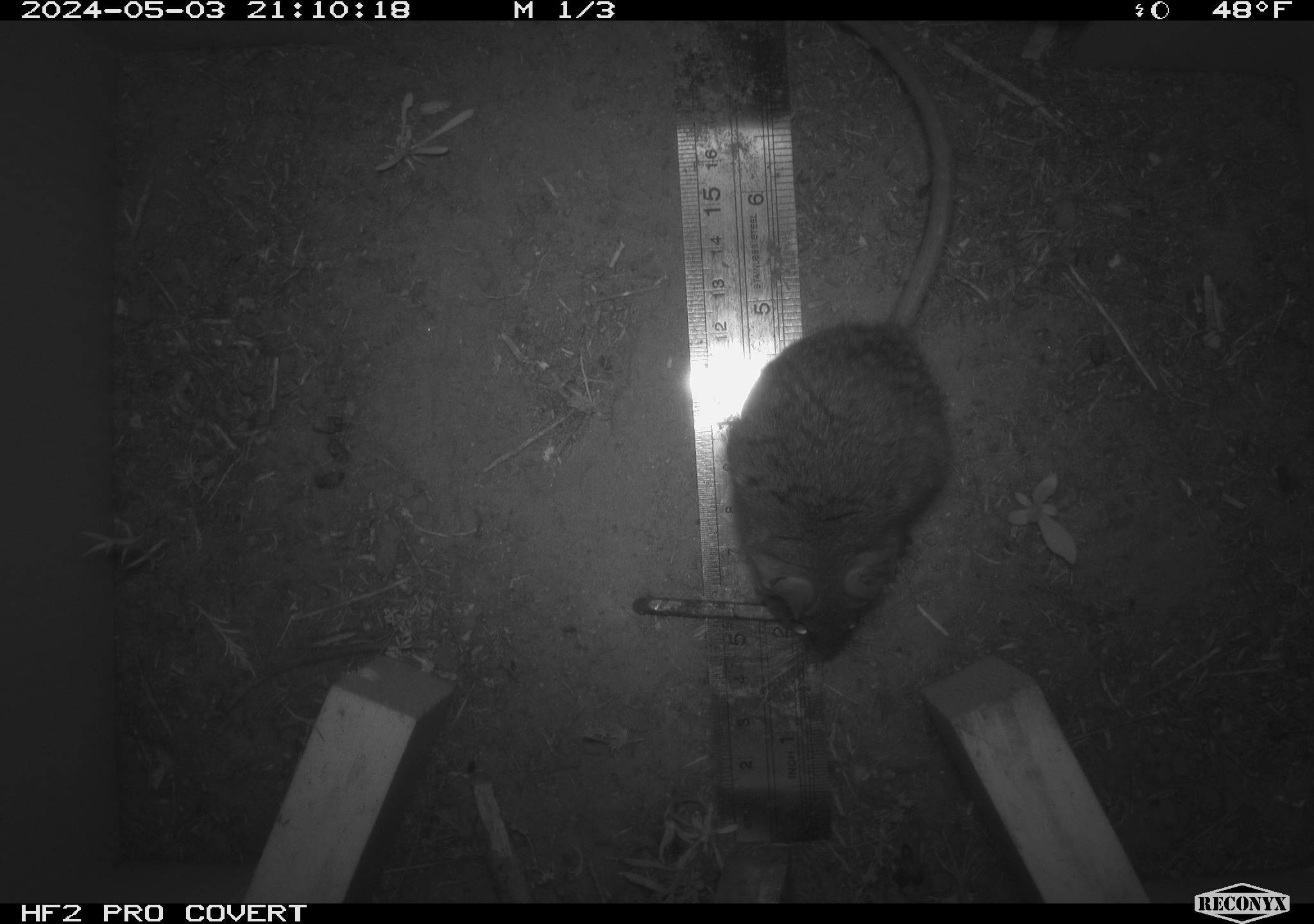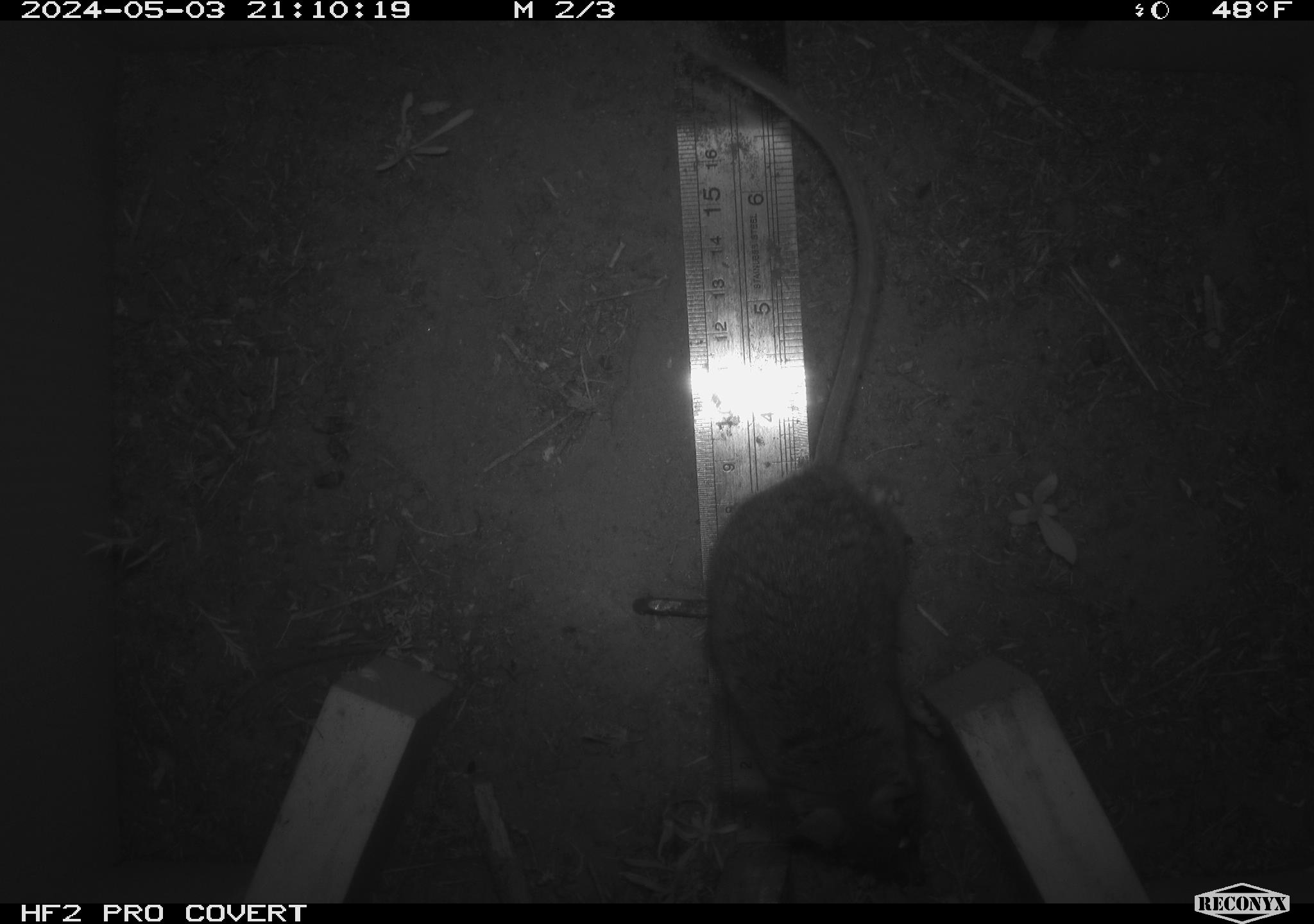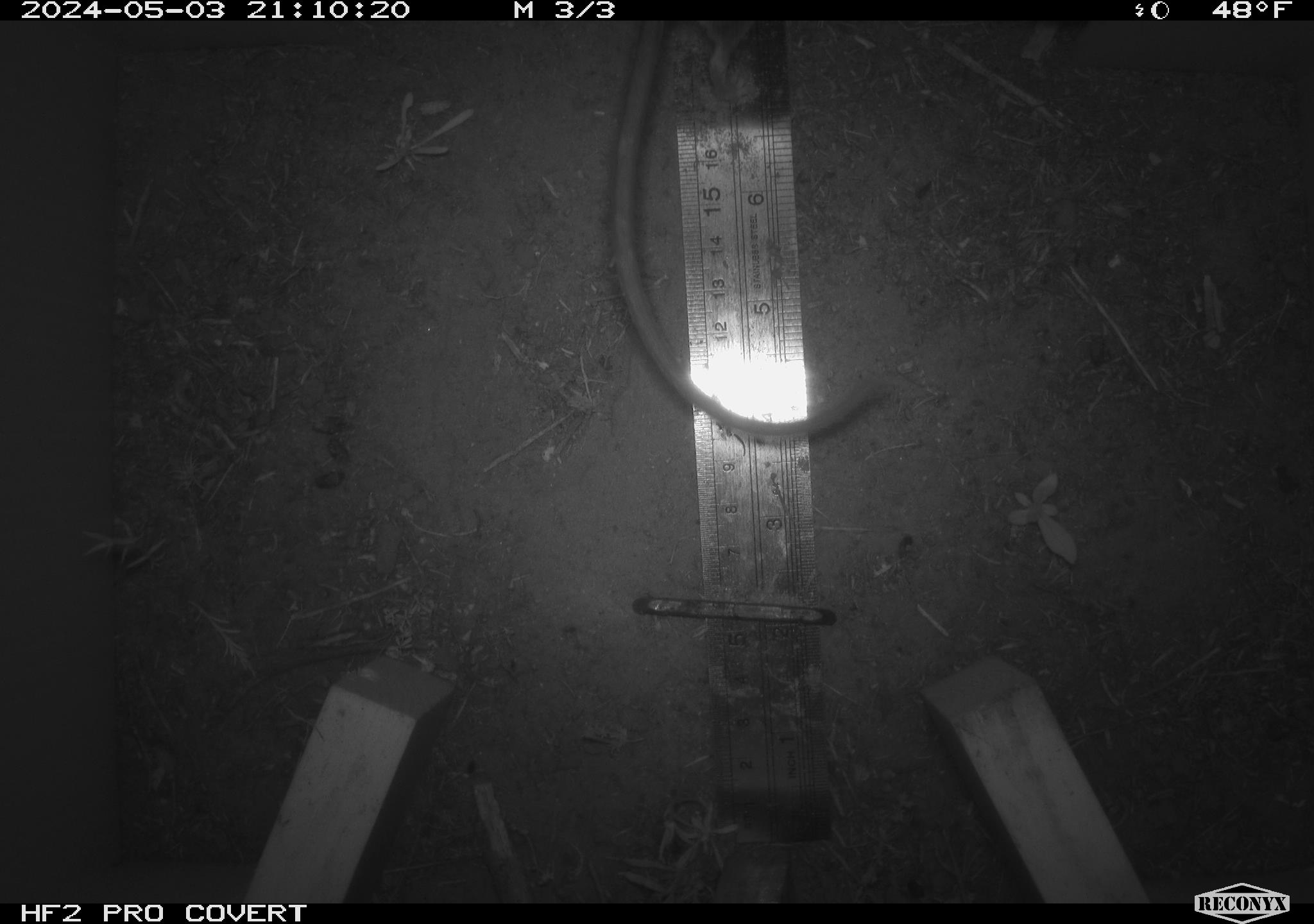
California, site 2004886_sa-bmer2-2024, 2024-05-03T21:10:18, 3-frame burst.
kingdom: Animalia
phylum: Chordata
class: Mammalia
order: Rodentia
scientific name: Rodentia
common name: mouse species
Mouse species (Rodentia).